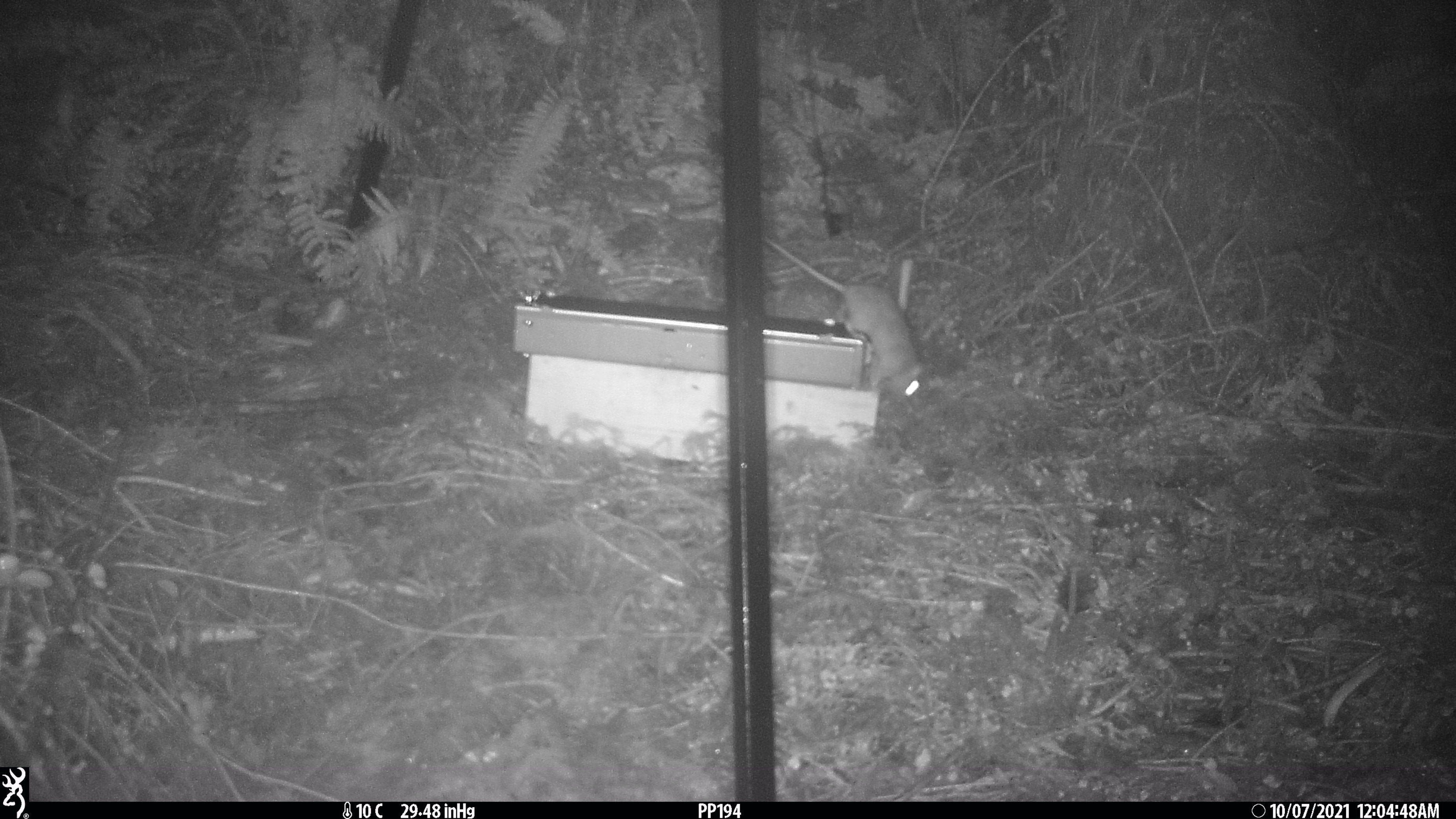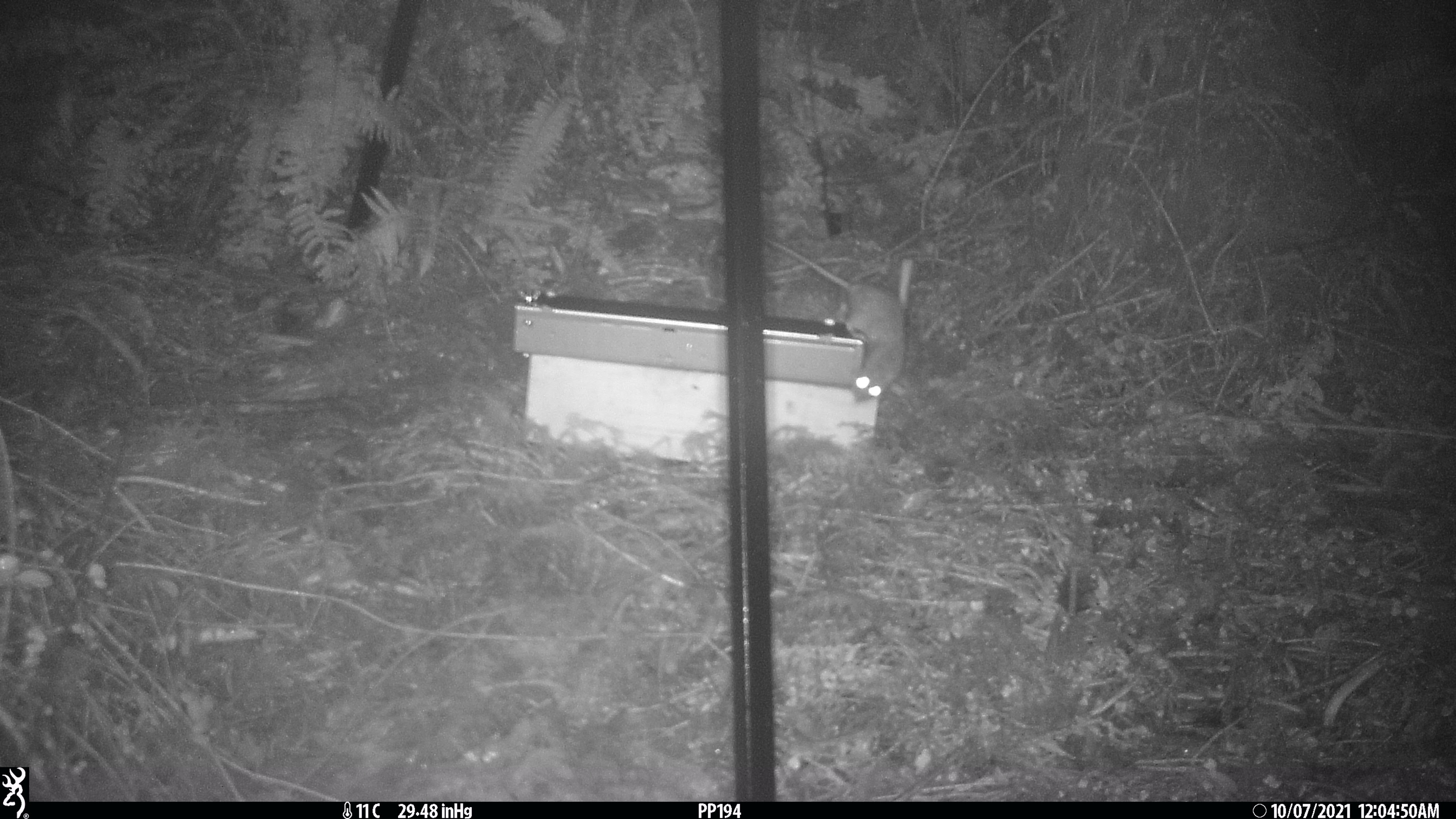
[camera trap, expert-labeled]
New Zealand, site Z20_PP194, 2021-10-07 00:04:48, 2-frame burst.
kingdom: Animalia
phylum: Chordata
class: Mammalia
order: Rodentia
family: Muridae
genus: Rattus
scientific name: Rattus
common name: rat